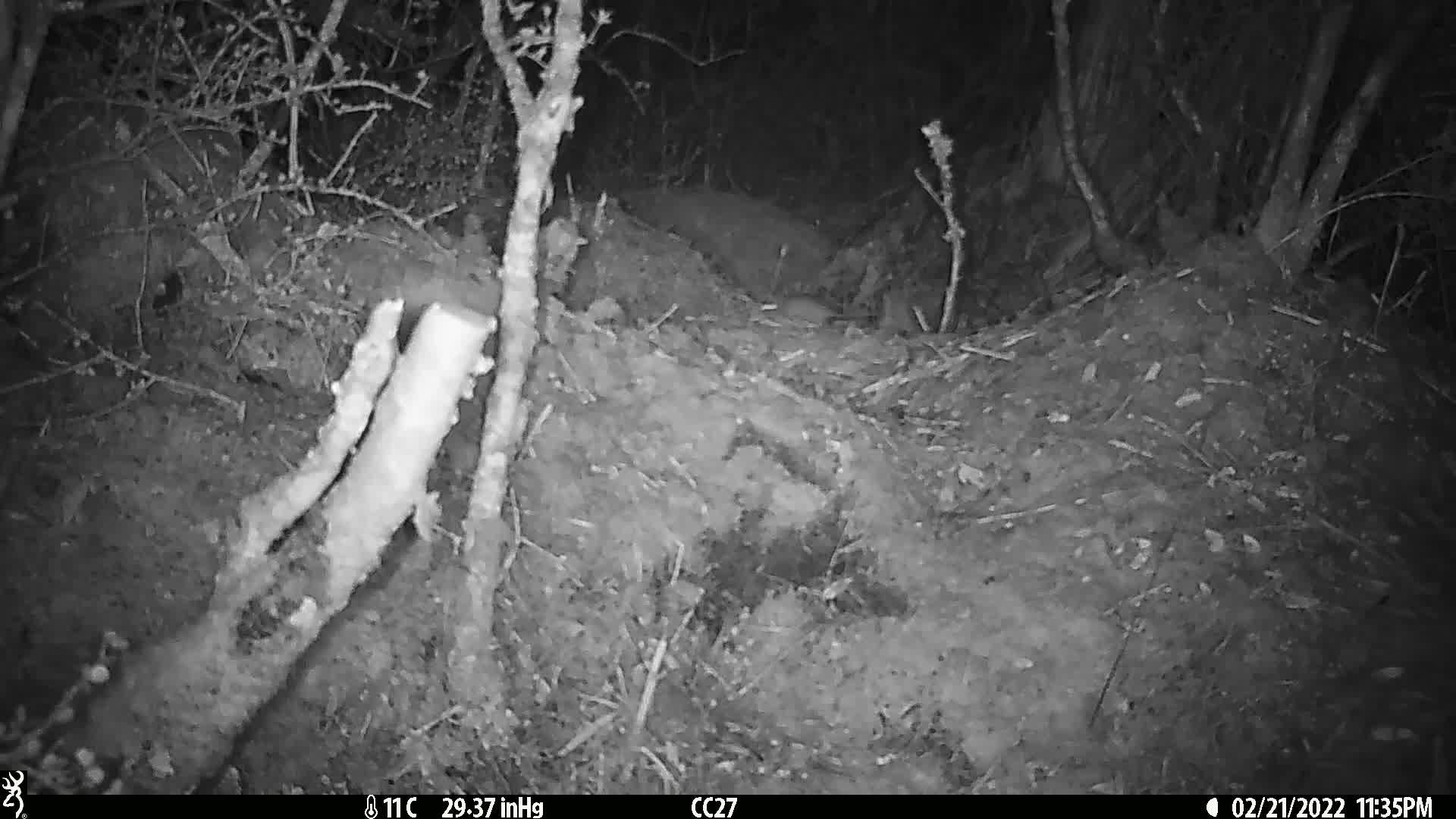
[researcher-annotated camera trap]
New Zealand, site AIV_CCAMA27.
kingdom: Animalia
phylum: Chordata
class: Mammalia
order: Rodentia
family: Muridae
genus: Mus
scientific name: Mus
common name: mouse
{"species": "mouse (Mus)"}